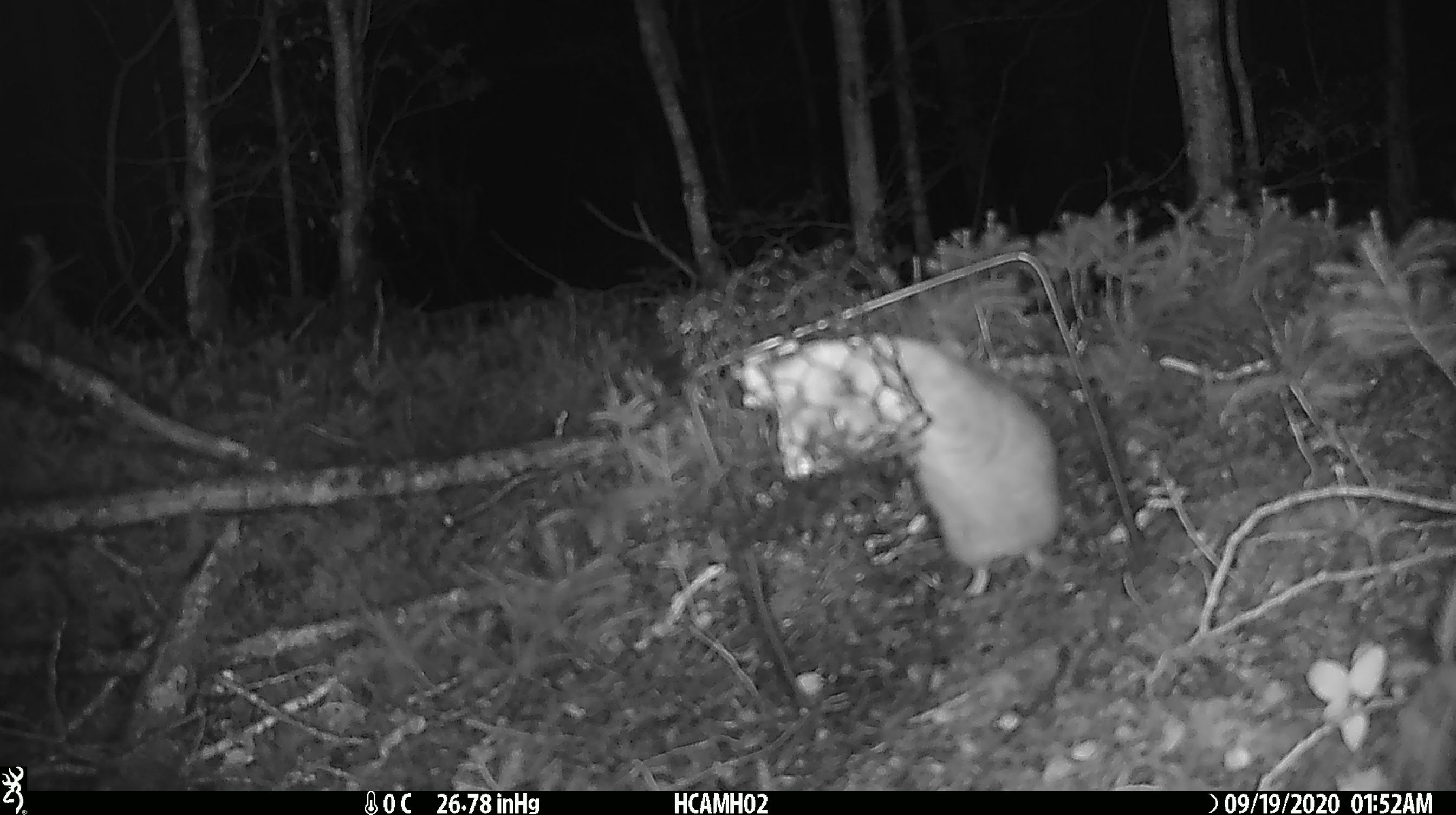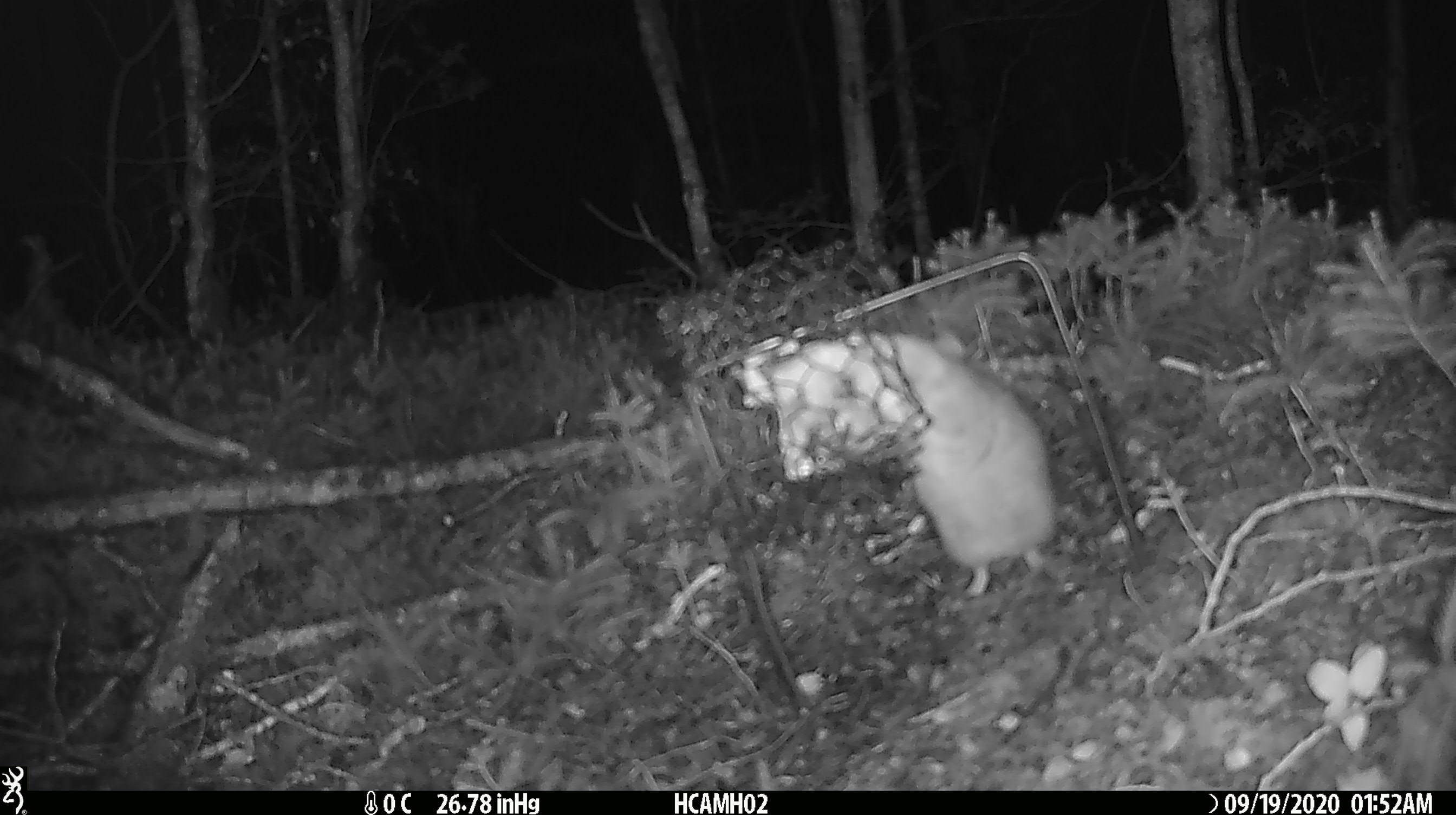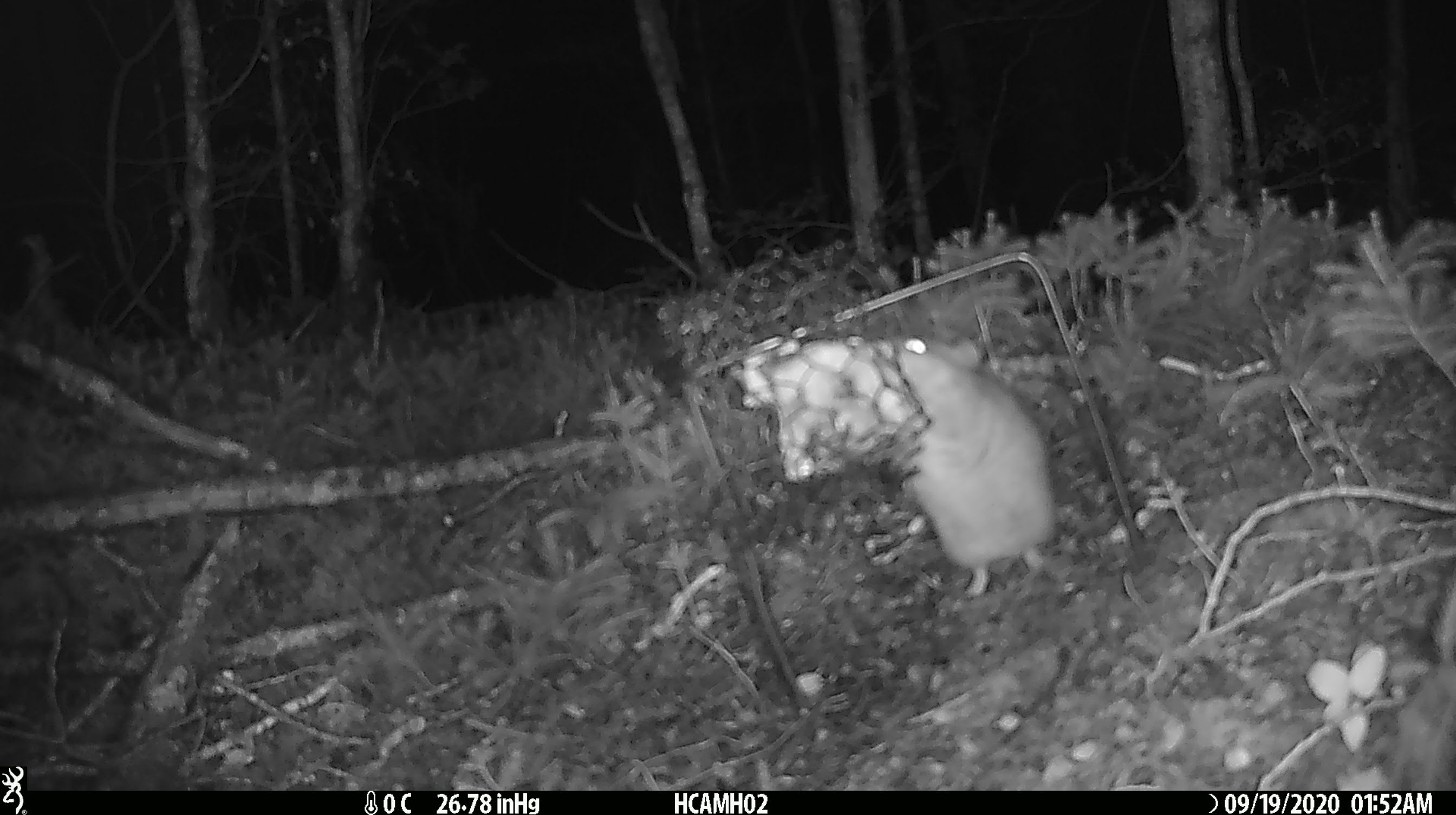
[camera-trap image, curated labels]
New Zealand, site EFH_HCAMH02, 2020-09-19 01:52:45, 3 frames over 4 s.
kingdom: Animalia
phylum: Chordata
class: Mammalia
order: Rodentia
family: Muridae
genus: Rattus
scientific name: Rattus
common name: rat